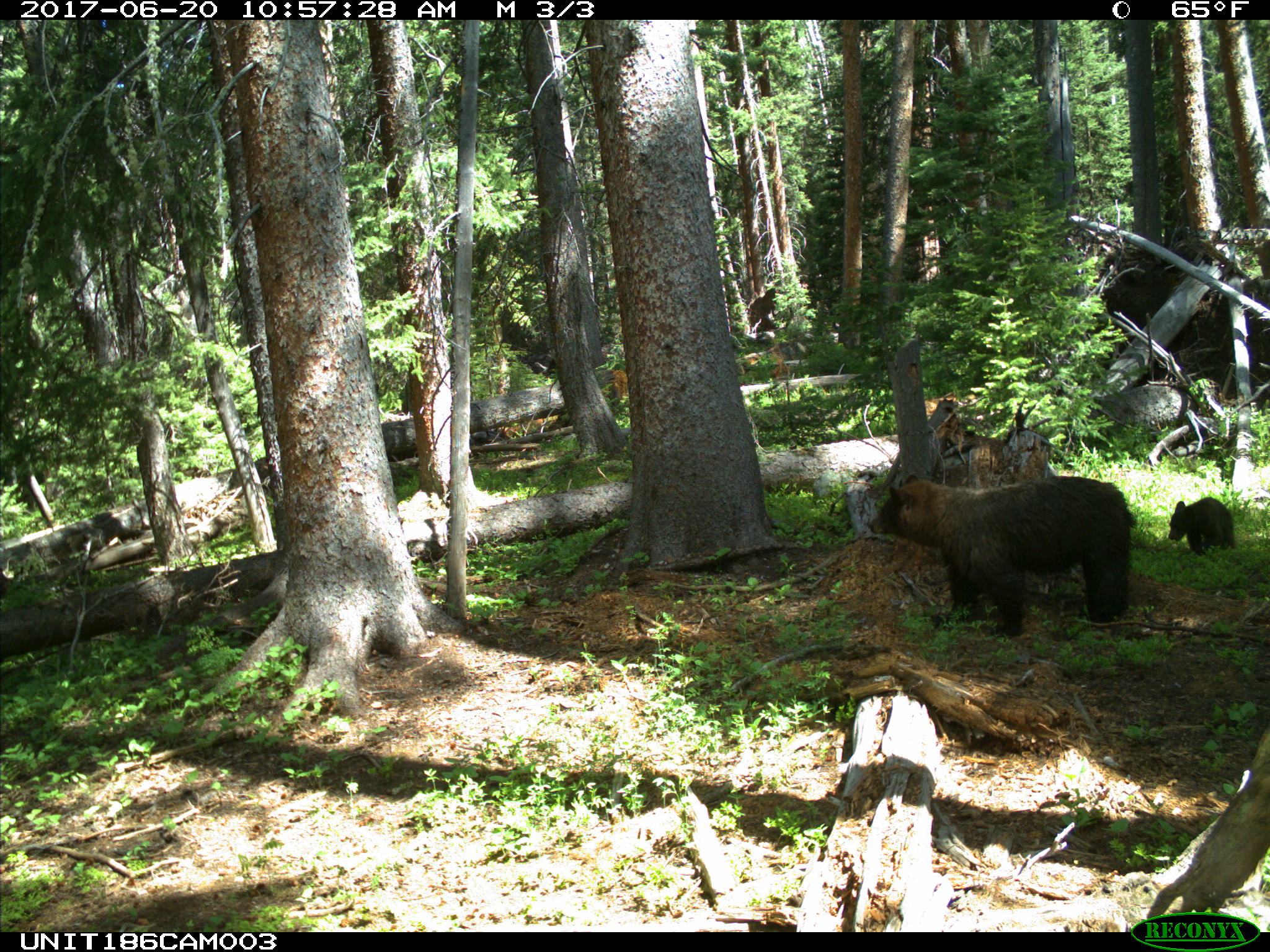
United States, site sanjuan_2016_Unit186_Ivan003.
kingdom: Animalia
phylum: Chordata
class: Mammalia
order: Carnivora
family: Ursidae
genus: Ursus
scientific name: Ursus americanus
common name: american black bear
Ursus americanus (american black bear).